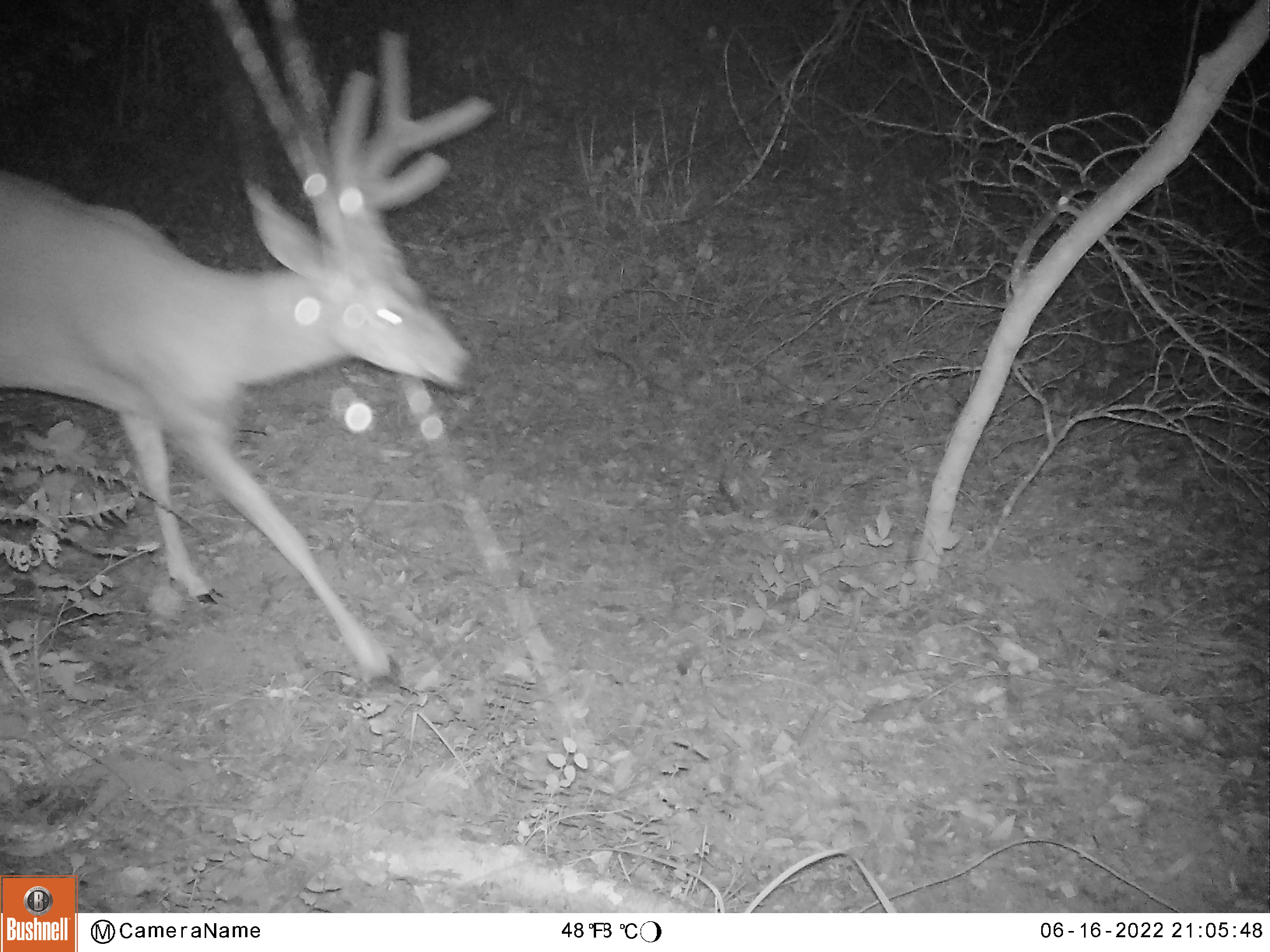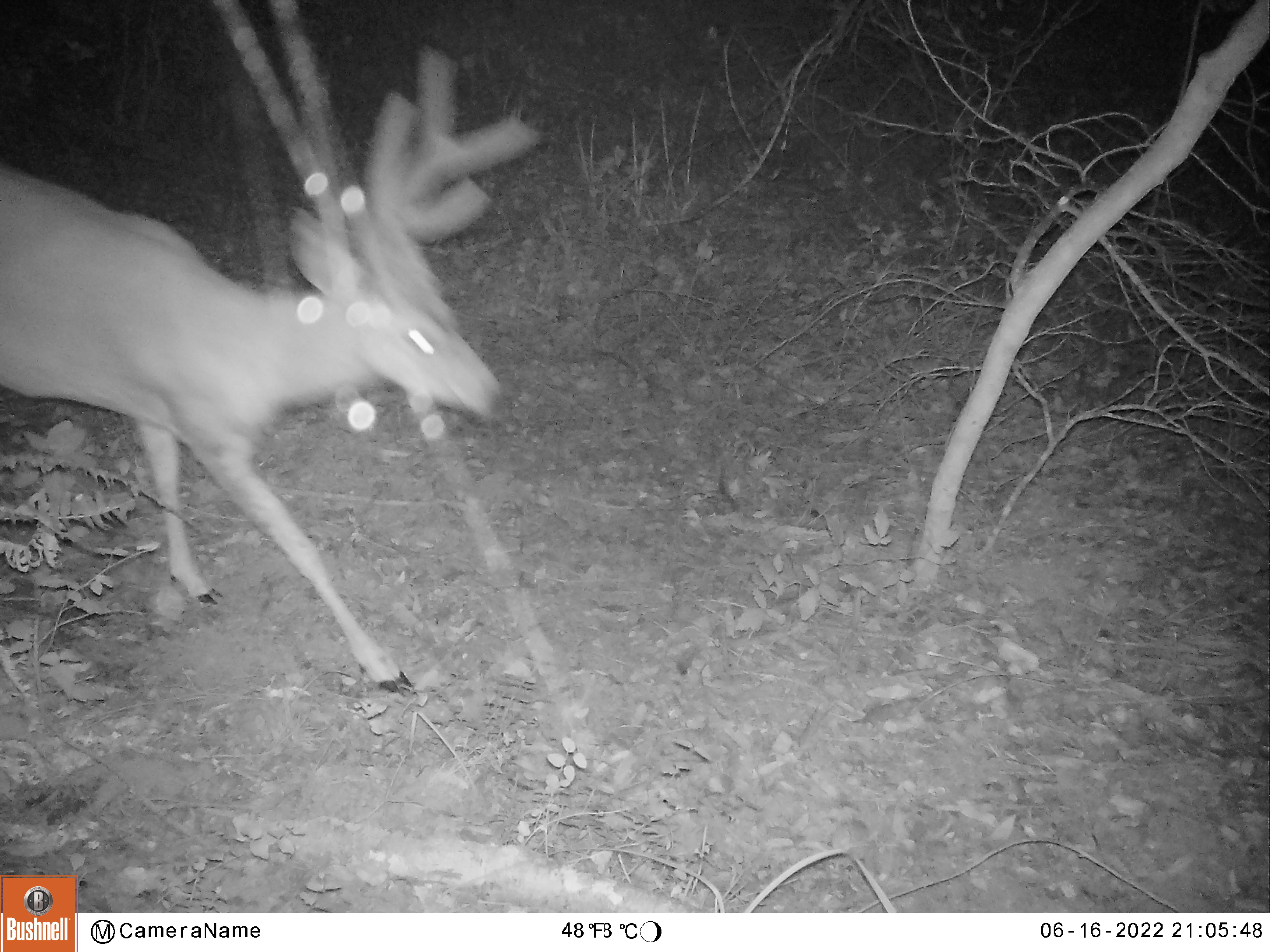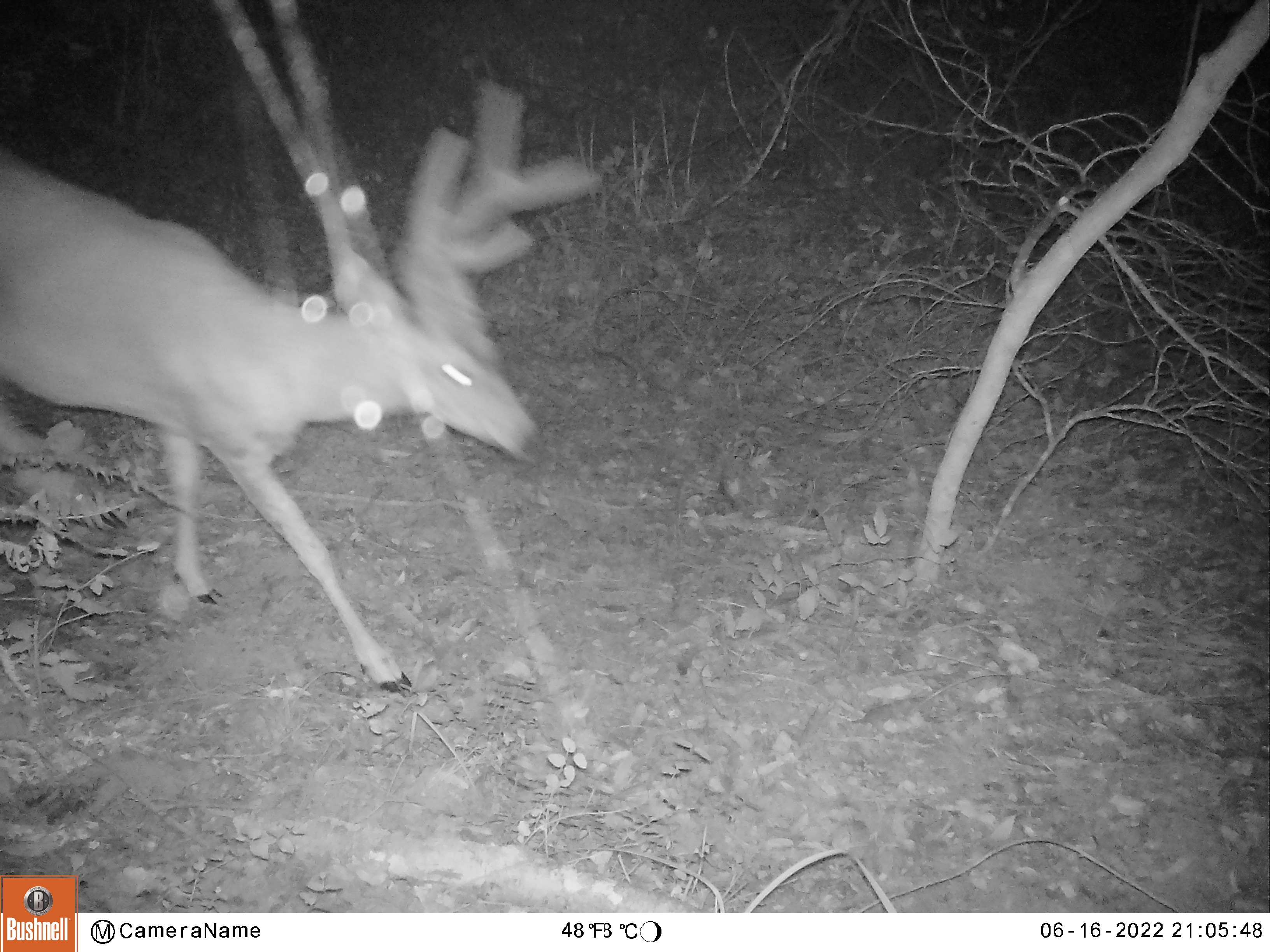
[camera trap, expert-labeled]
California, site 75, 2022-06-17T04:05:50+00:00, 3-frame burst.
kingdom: Animalia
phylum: Chordata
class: Mammalia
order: Artiodactyla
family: Cervidae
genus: Odocoileus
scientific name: Odocoileus hemionus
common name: mule deer